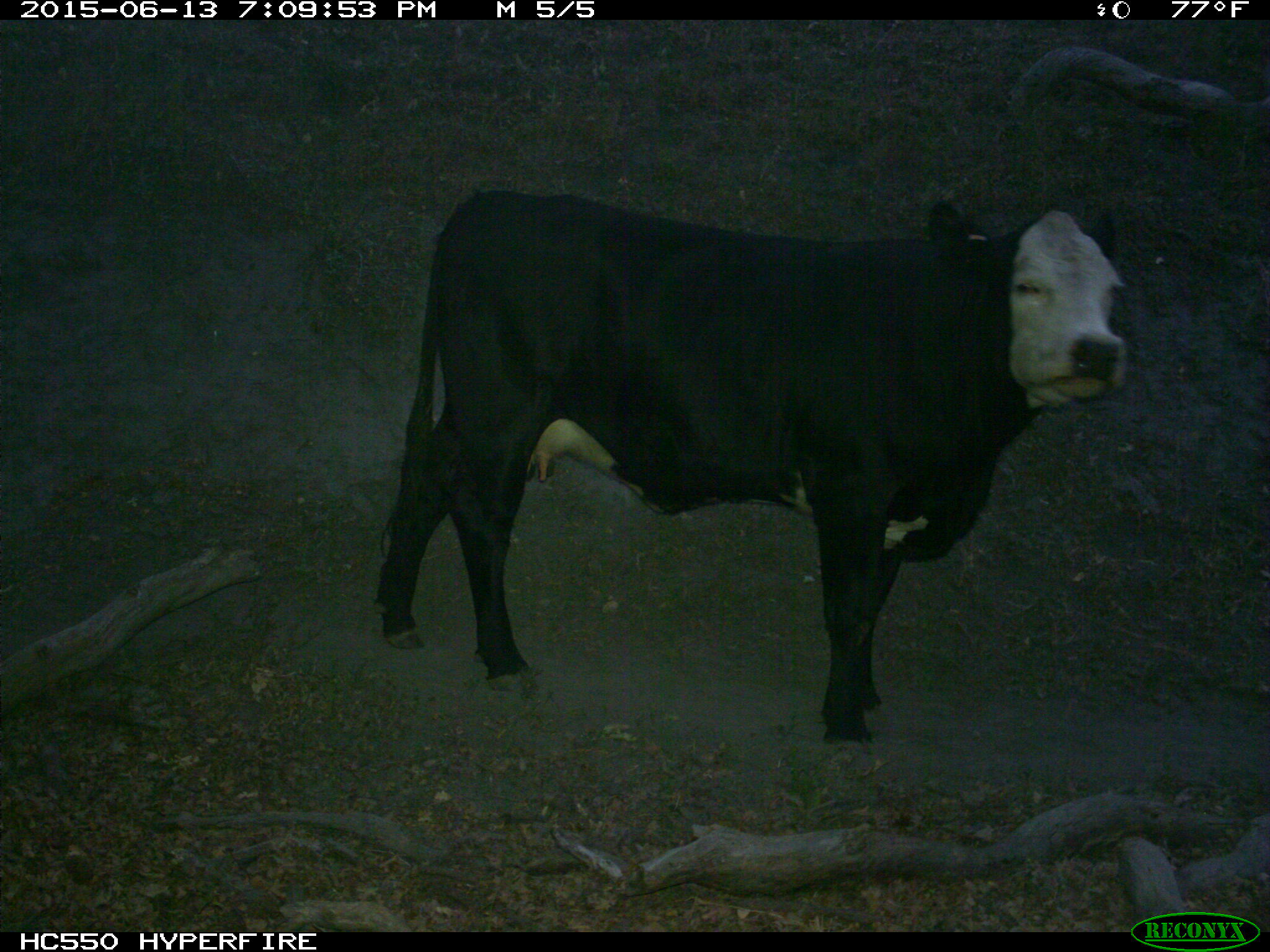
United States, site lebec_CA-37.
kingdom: Animalia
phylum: Chordata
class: Mammalia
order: Artiodactyla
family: Bovidae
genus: Bos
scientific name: Bos taurus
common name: domestic cow